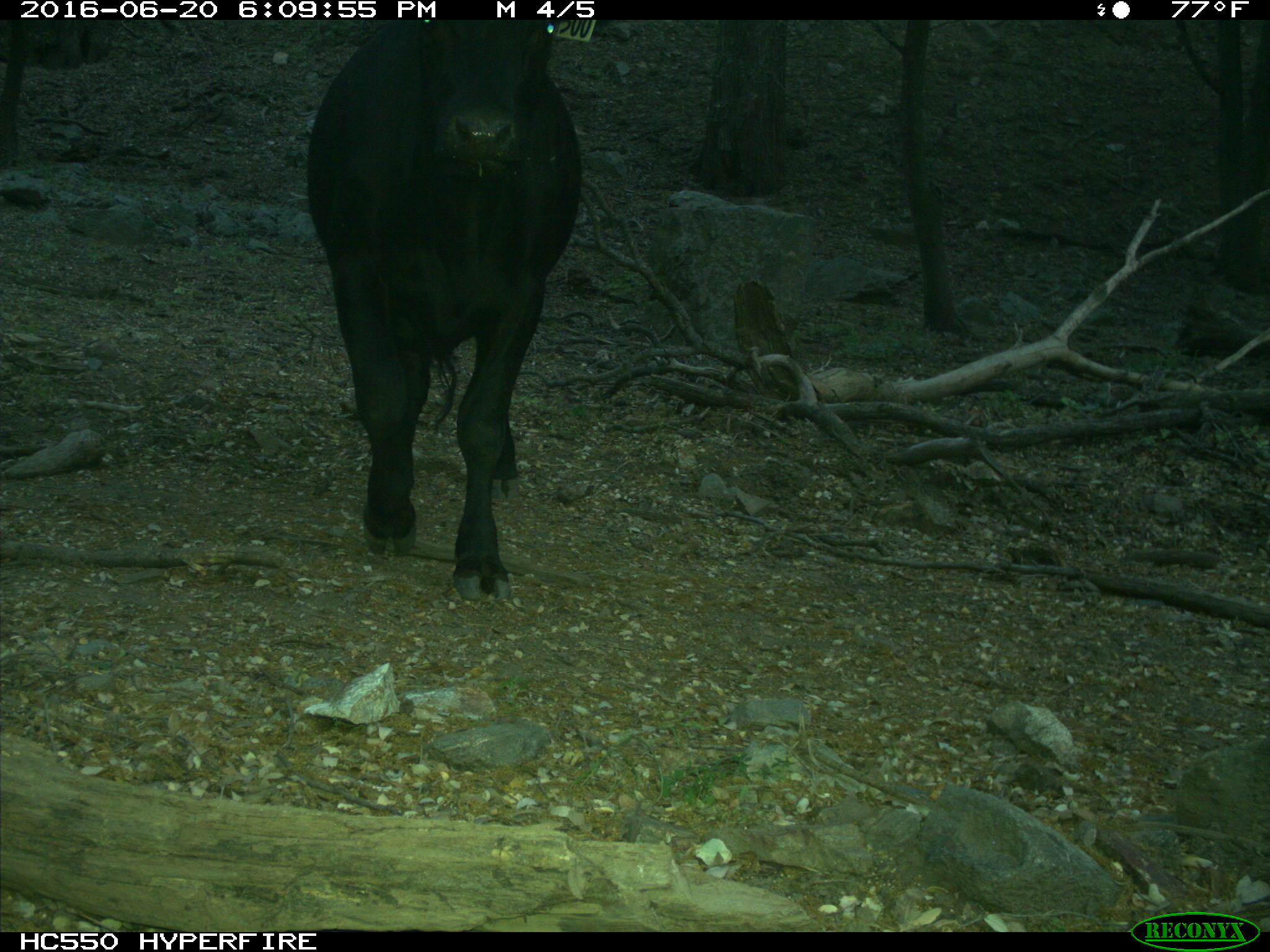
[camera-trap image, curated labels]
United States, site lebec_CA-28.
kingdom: Animalia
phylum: Chordata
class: Mammalia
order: Artiodactyla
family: Bovidae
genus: Bos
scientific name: Bos taurus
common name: domestic cow